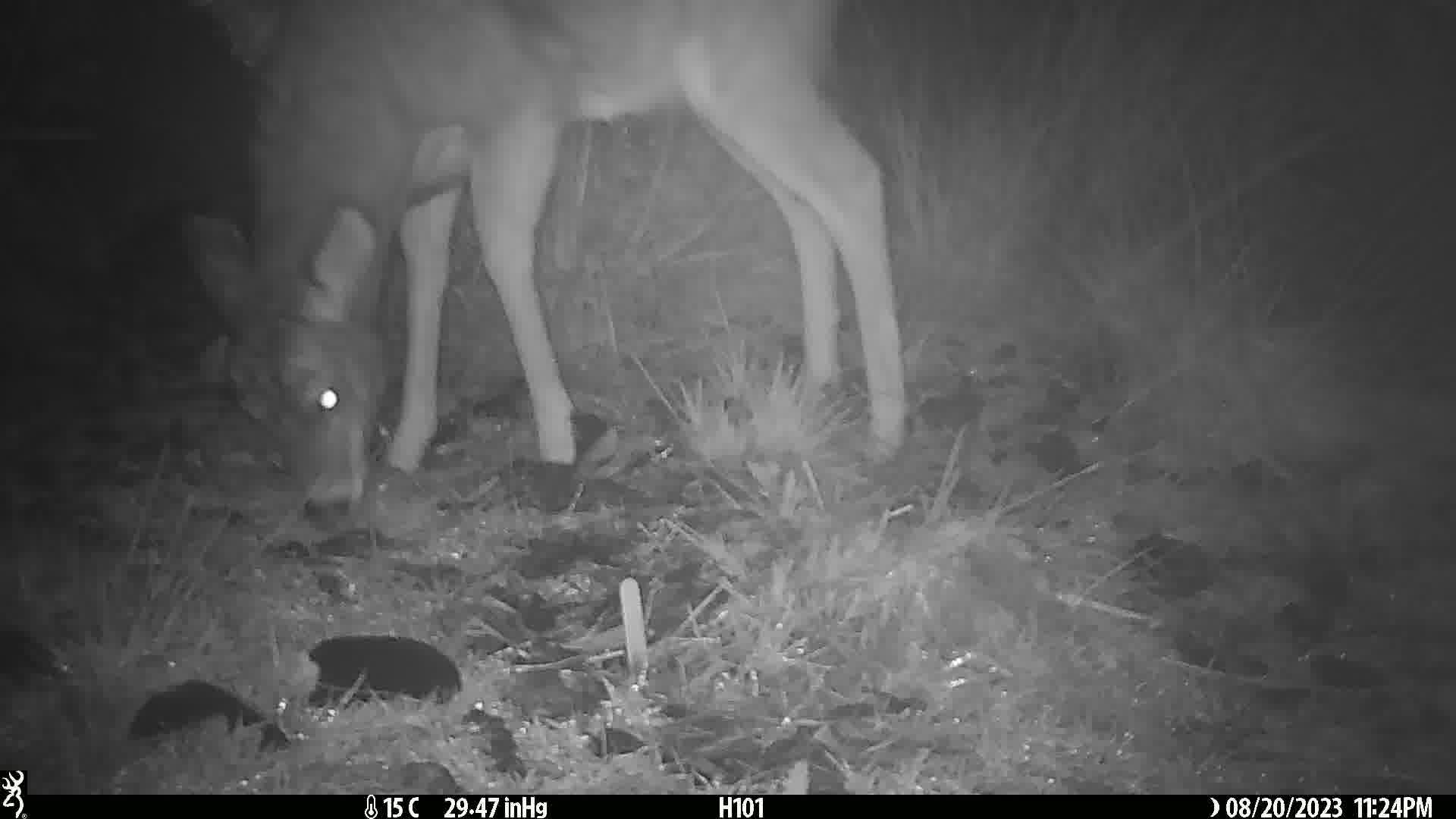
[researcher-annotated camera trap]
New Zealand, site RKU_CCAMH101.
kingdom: Animalia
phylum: Chordata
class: Mammalia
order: Artiodactyla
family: Cervidae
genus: Odocoileus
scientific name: Odocoileus virginianus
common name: white-tailed deer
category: white tailed deer